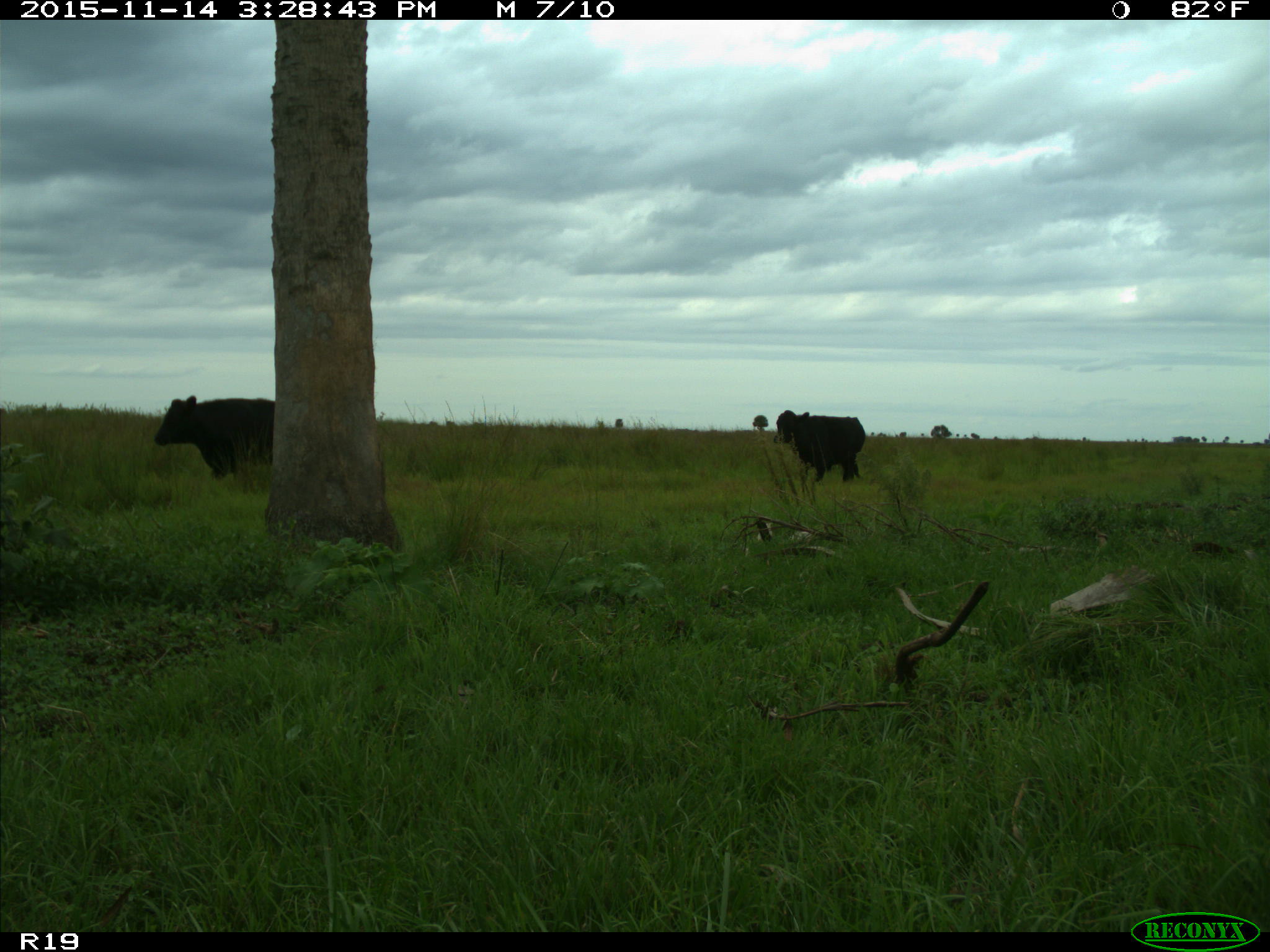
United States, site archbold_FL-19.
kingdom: Animalia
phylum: Chordata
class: Mammalia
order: Artiodactyla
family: Bovidae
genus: Bos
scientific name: Bos taurus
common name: domestic cow